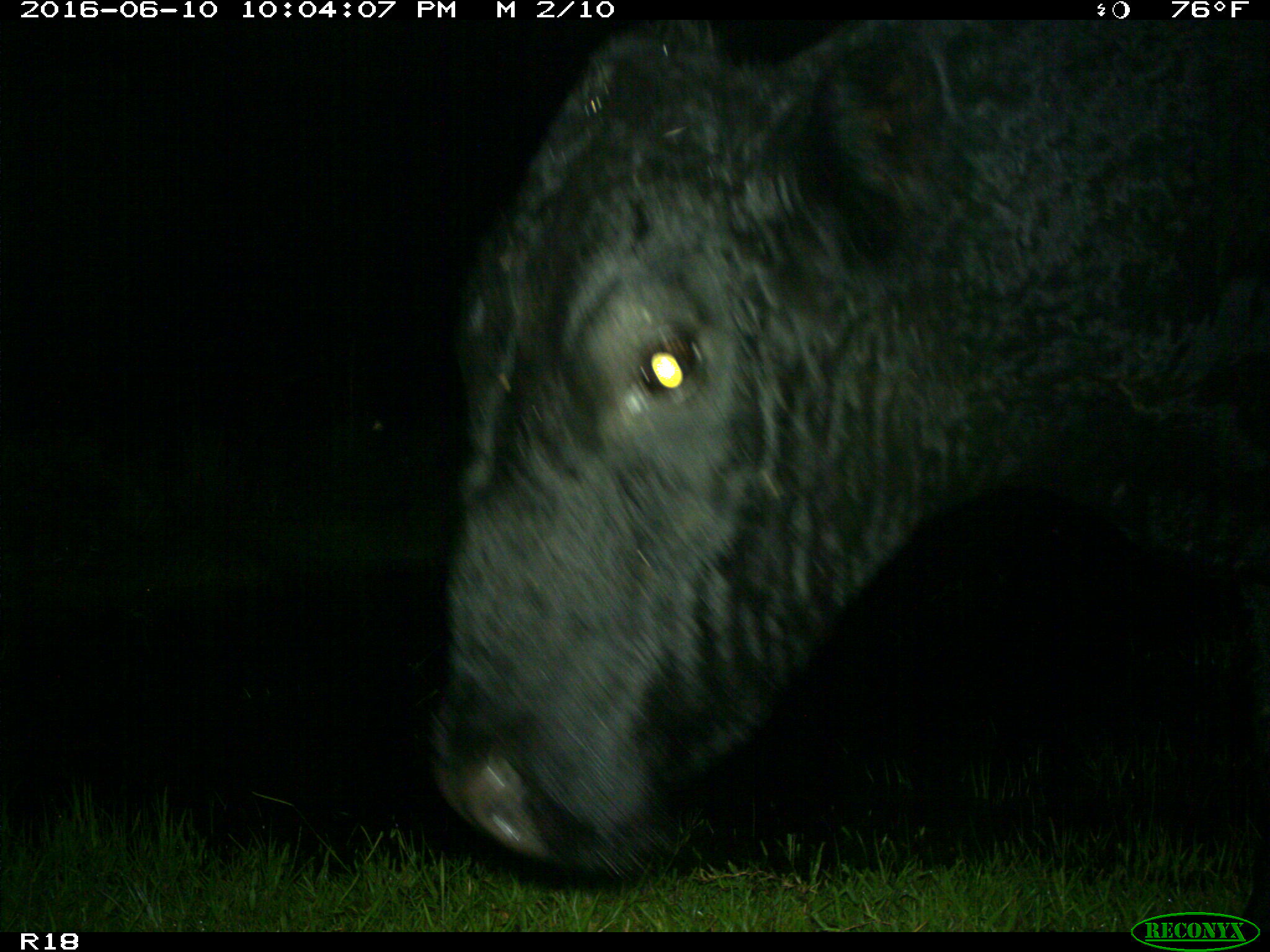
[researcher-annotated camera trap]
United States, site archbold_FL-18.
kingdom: Animalia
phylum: Chordata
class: Mammalia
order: Artiodactyla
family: Bovidae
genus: Bos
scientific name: Bos taurus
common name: domestic cow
Bos taurus (domestic cow).